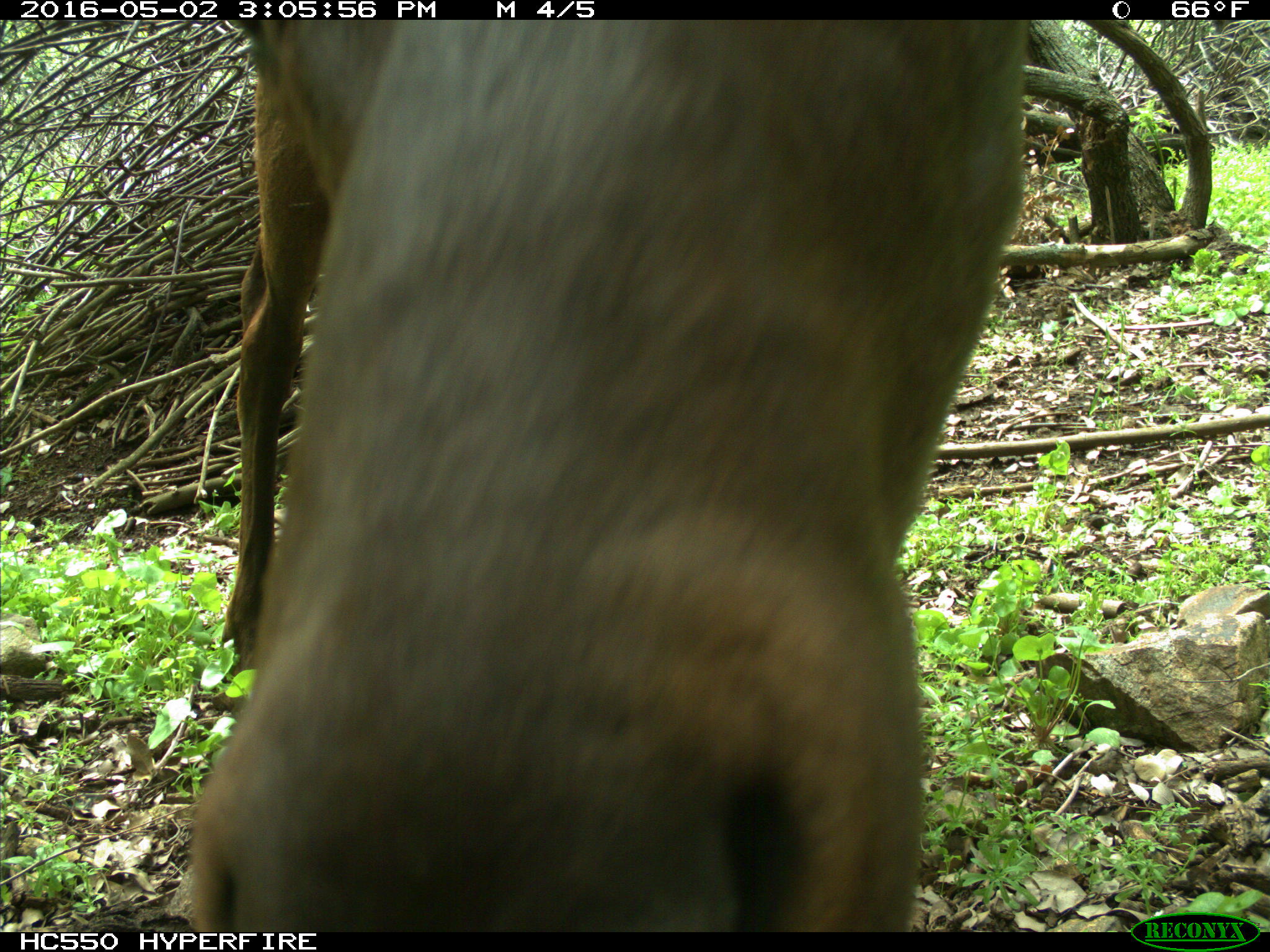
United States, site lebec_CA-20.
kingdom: Animalia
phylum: Chordata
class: Mammalia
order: Artiodactyla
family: Cervidae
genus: Cervus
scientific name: Cervus canadensis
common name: elk